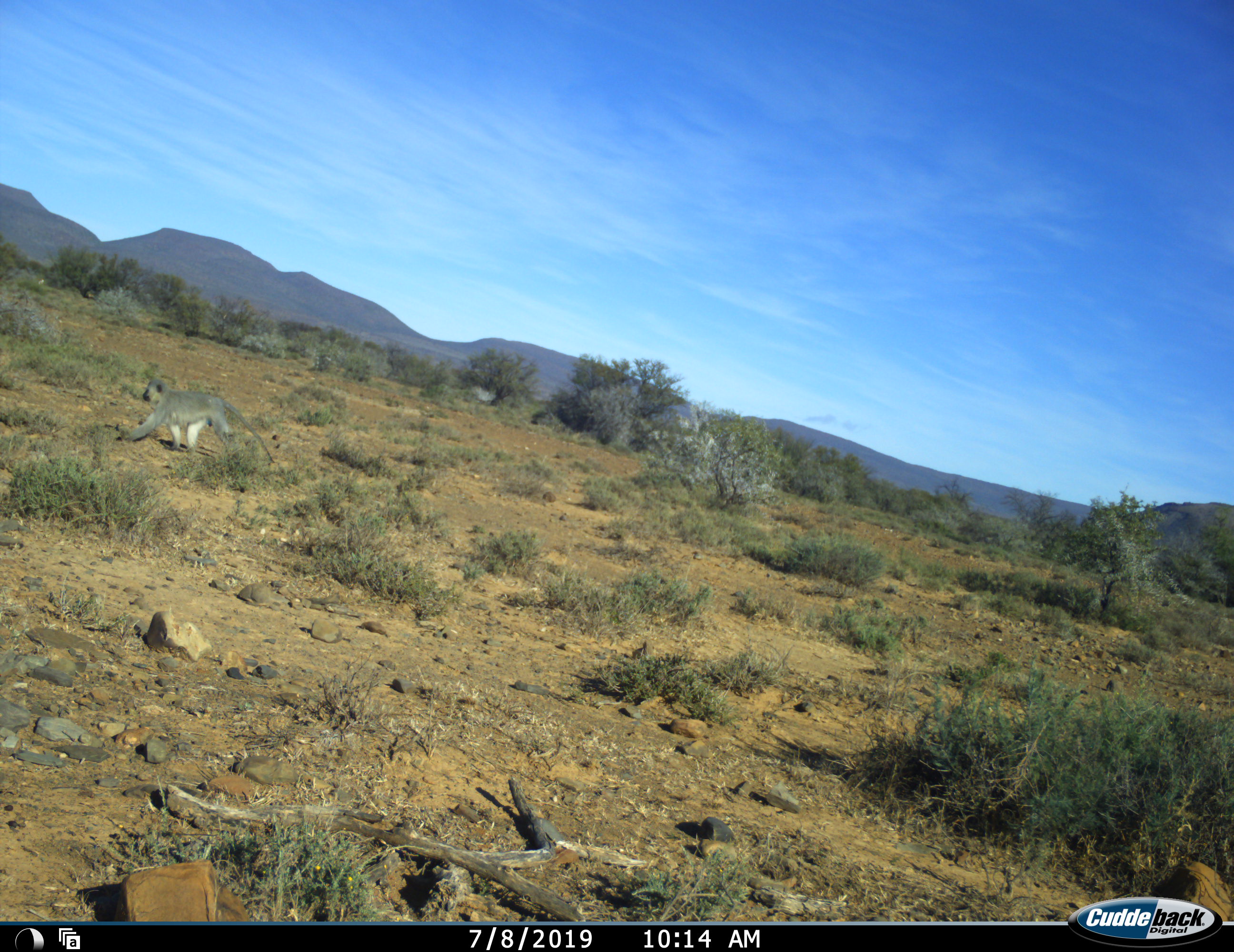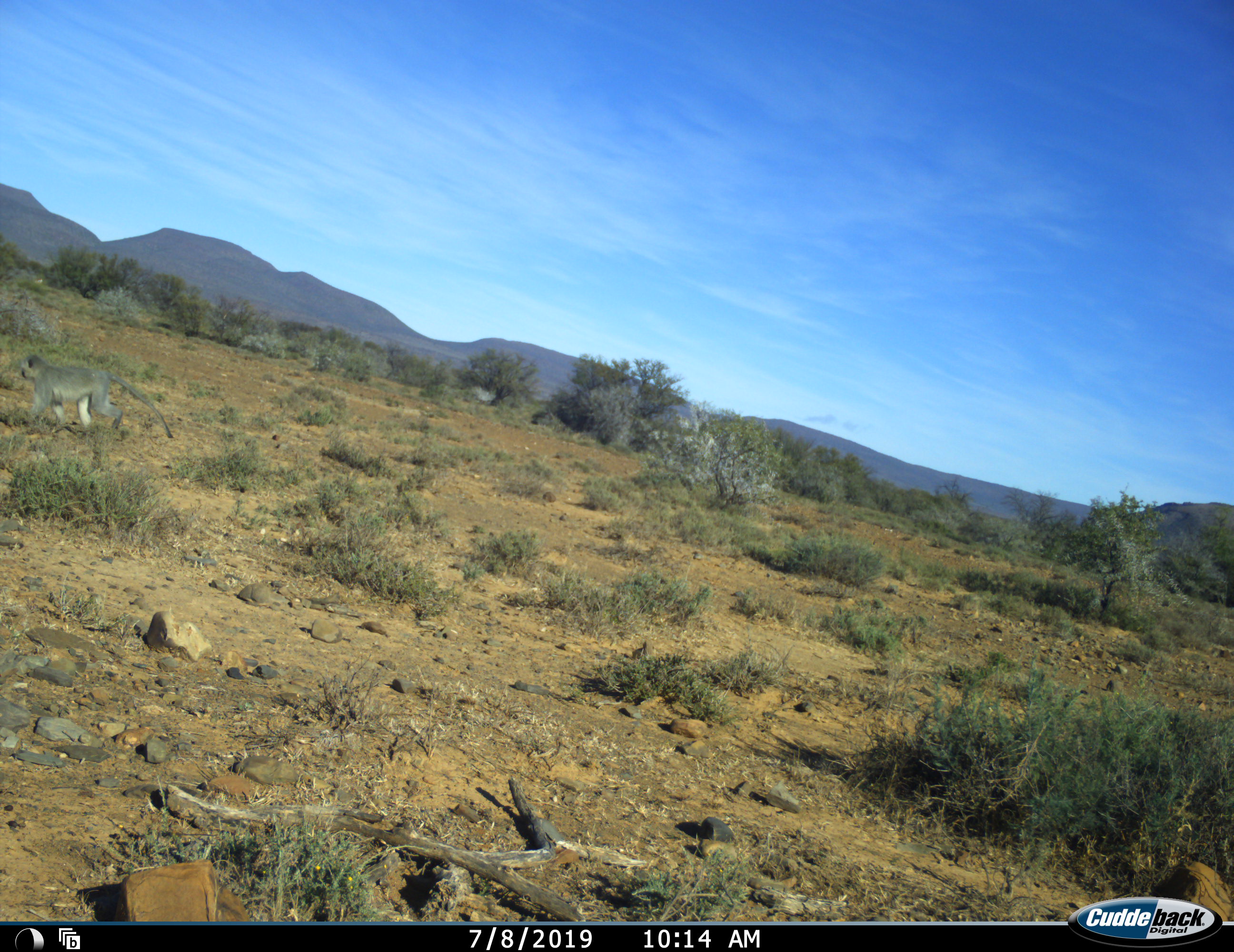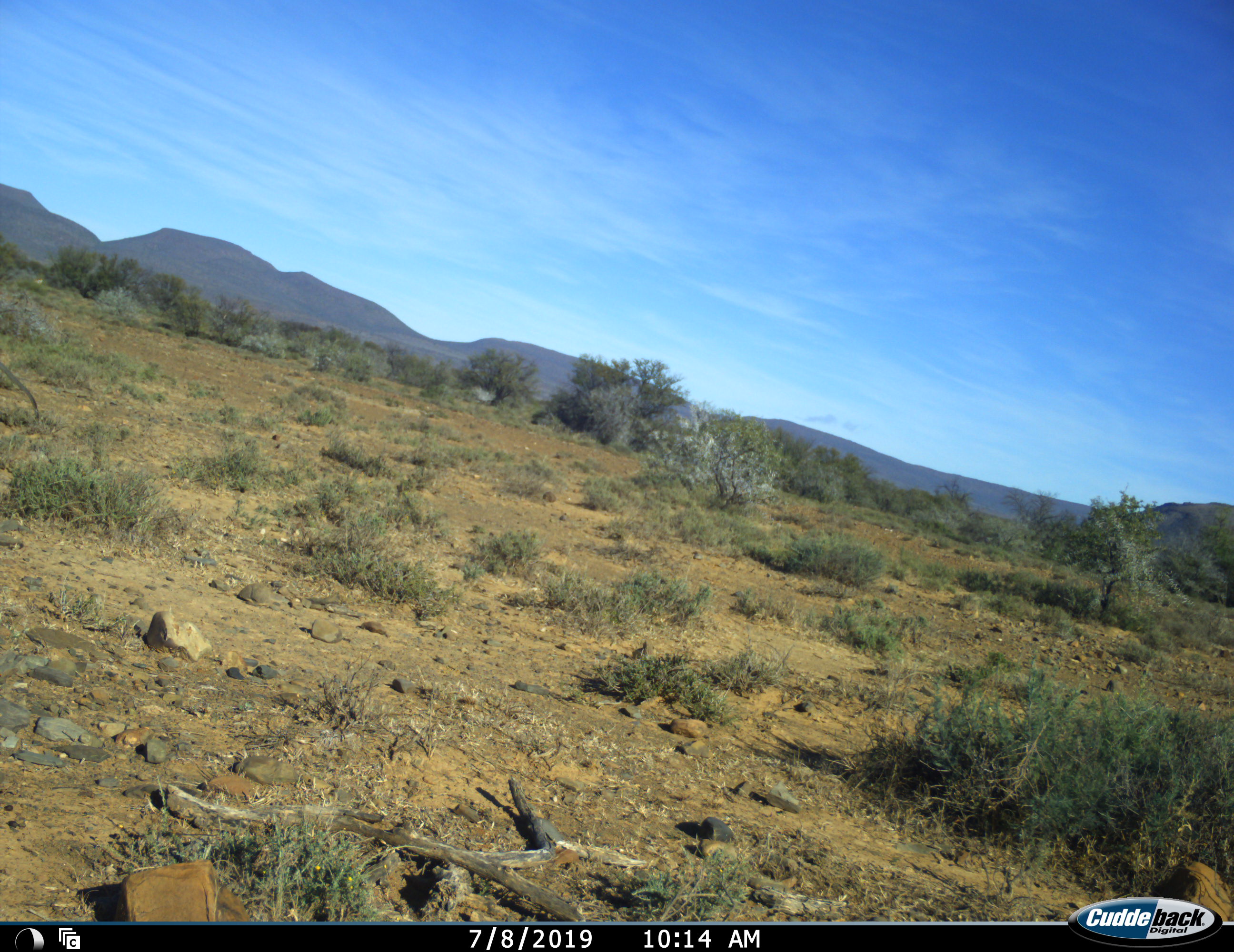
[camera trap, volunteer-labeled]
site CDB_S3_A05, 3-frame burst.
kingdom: Animalia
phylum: Chordata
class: Mammalia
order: Primates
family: Cercopithecidae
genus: Chlorocebus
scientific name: Chlorocebus pygerythrus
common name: vervet monkey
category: monkeyvervet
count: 1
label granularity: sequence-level